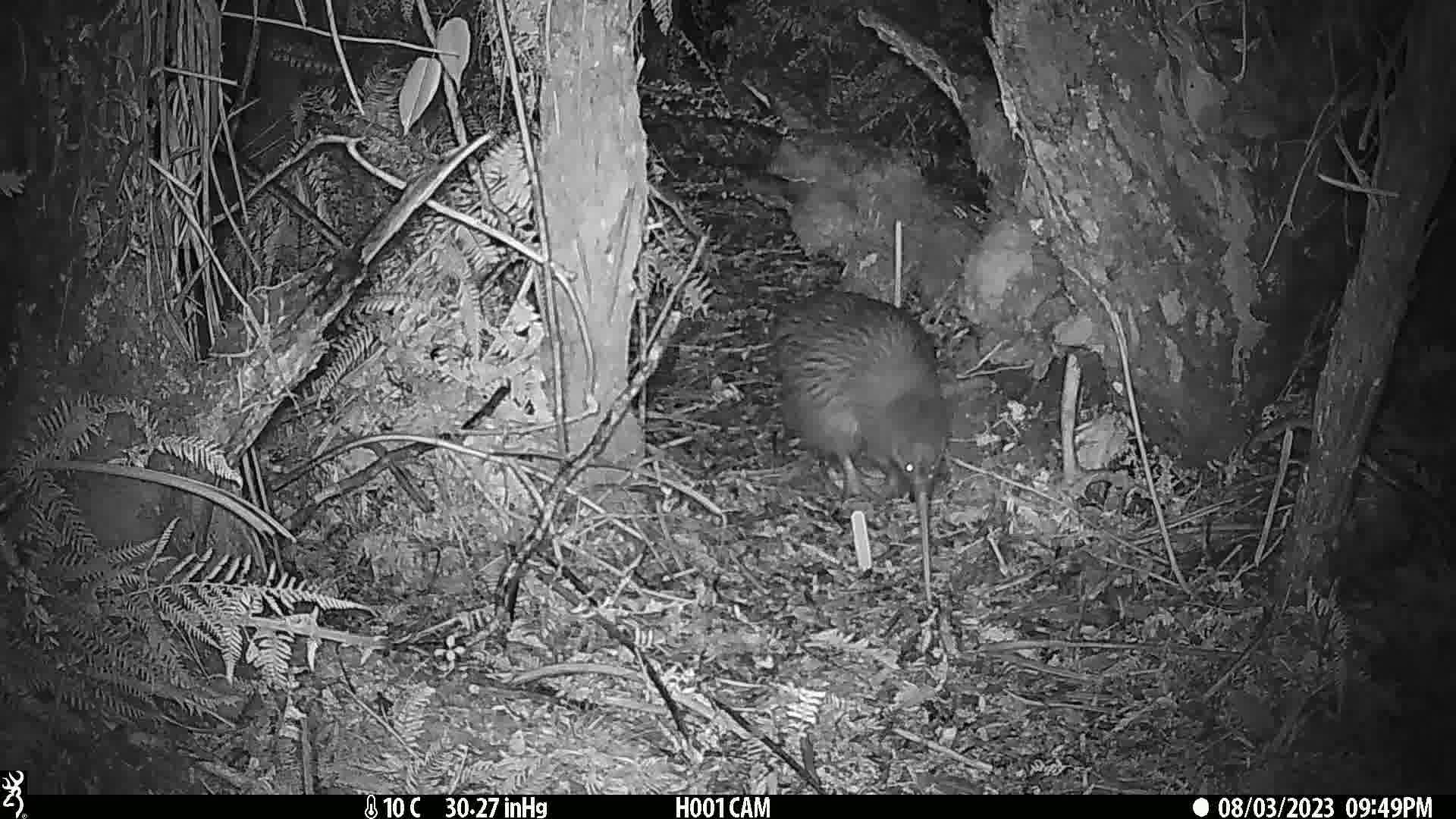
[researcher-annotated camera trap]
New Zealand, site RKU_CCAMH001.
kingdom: Animalia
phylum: Chordata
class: Aves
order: Apterygiformes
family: Apterygidae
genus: Apteryx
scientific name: Apteryx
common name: kiwi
Kiwi (Apteryx).